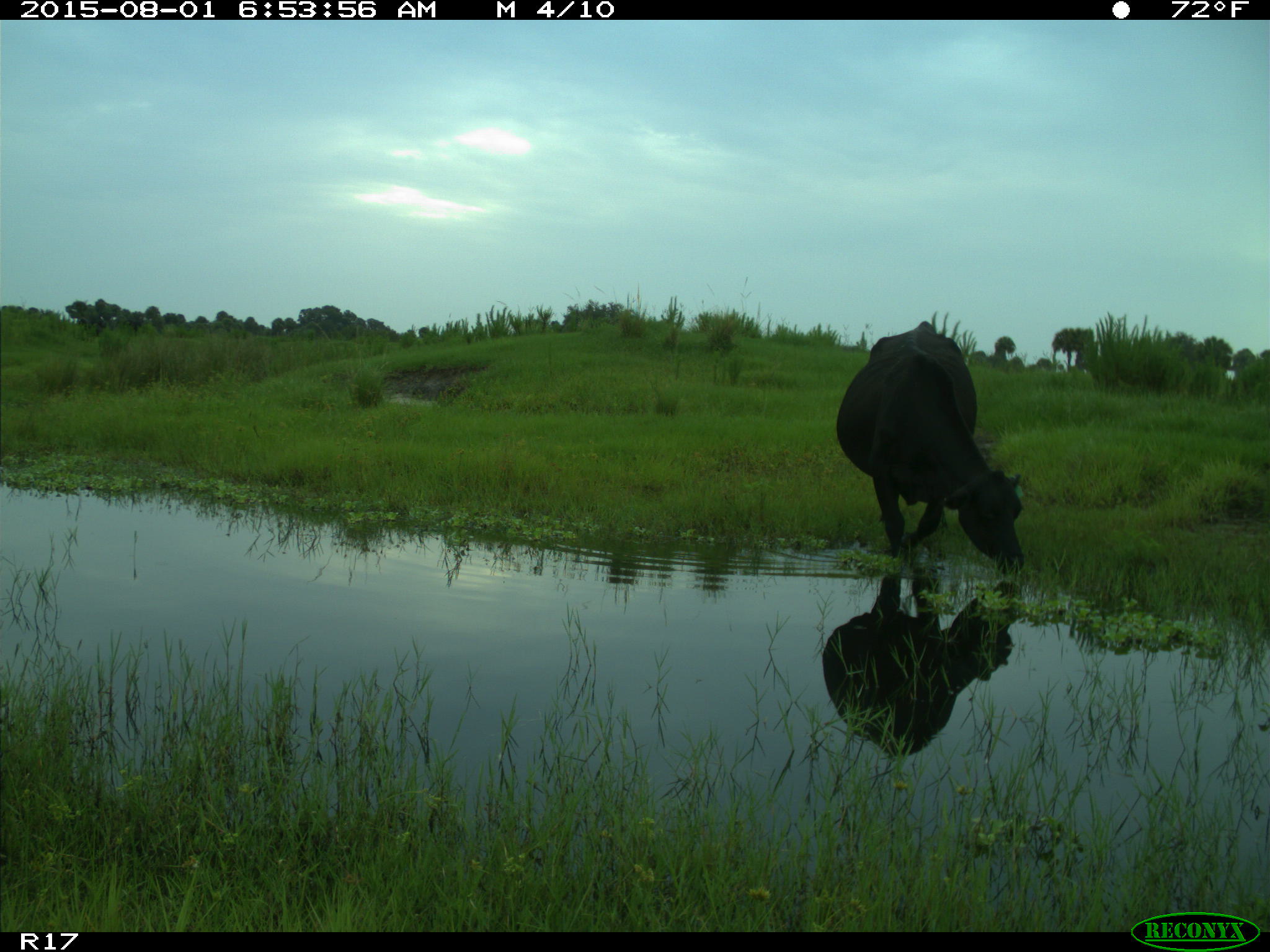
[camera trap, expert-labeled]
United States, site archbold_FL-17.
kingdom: Animalia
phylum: Chordata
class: Mammalia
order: Artiodactyla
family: Bovidae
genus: Bos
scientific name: Bos taurus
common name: domestic cow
Bos taurus (domestic cow).